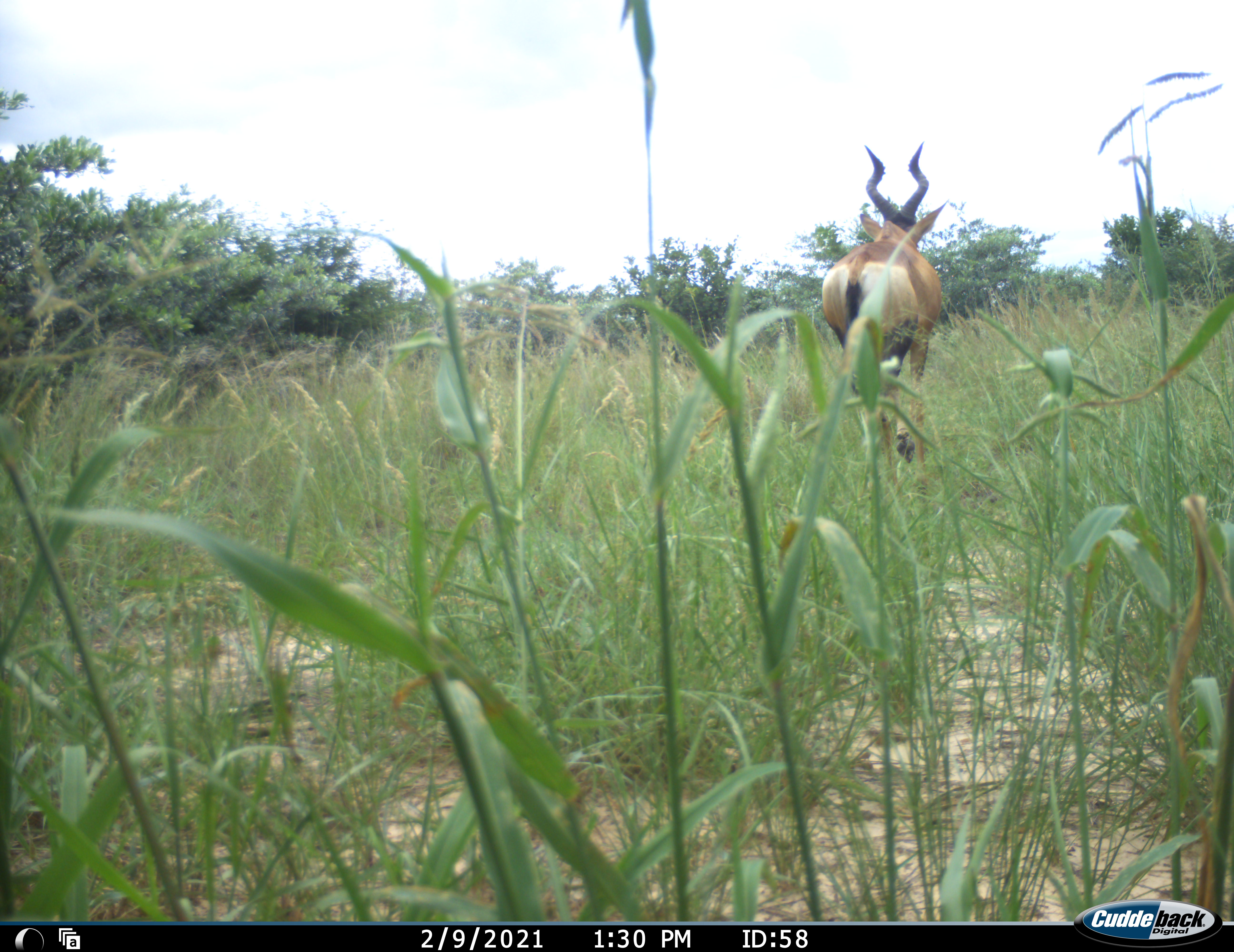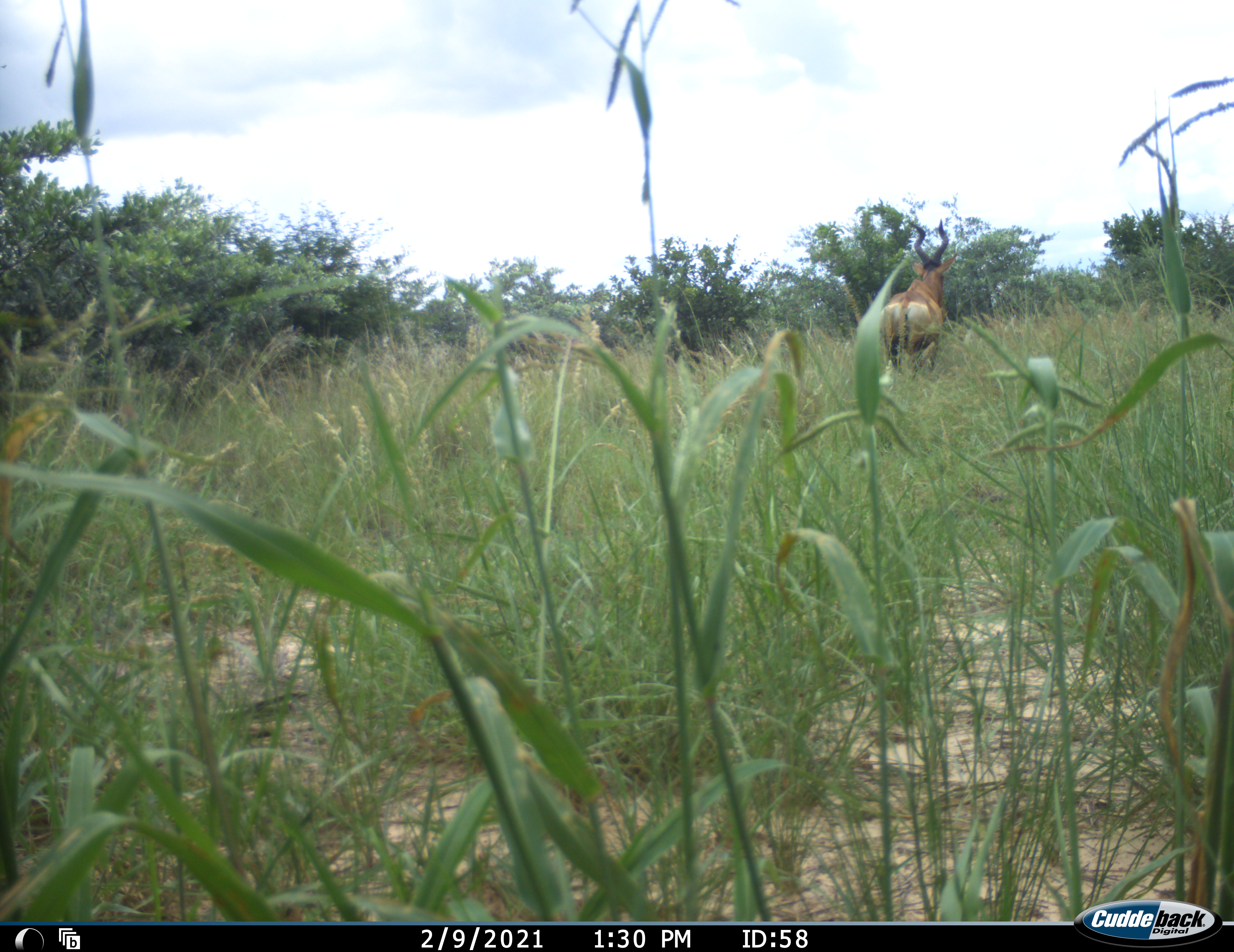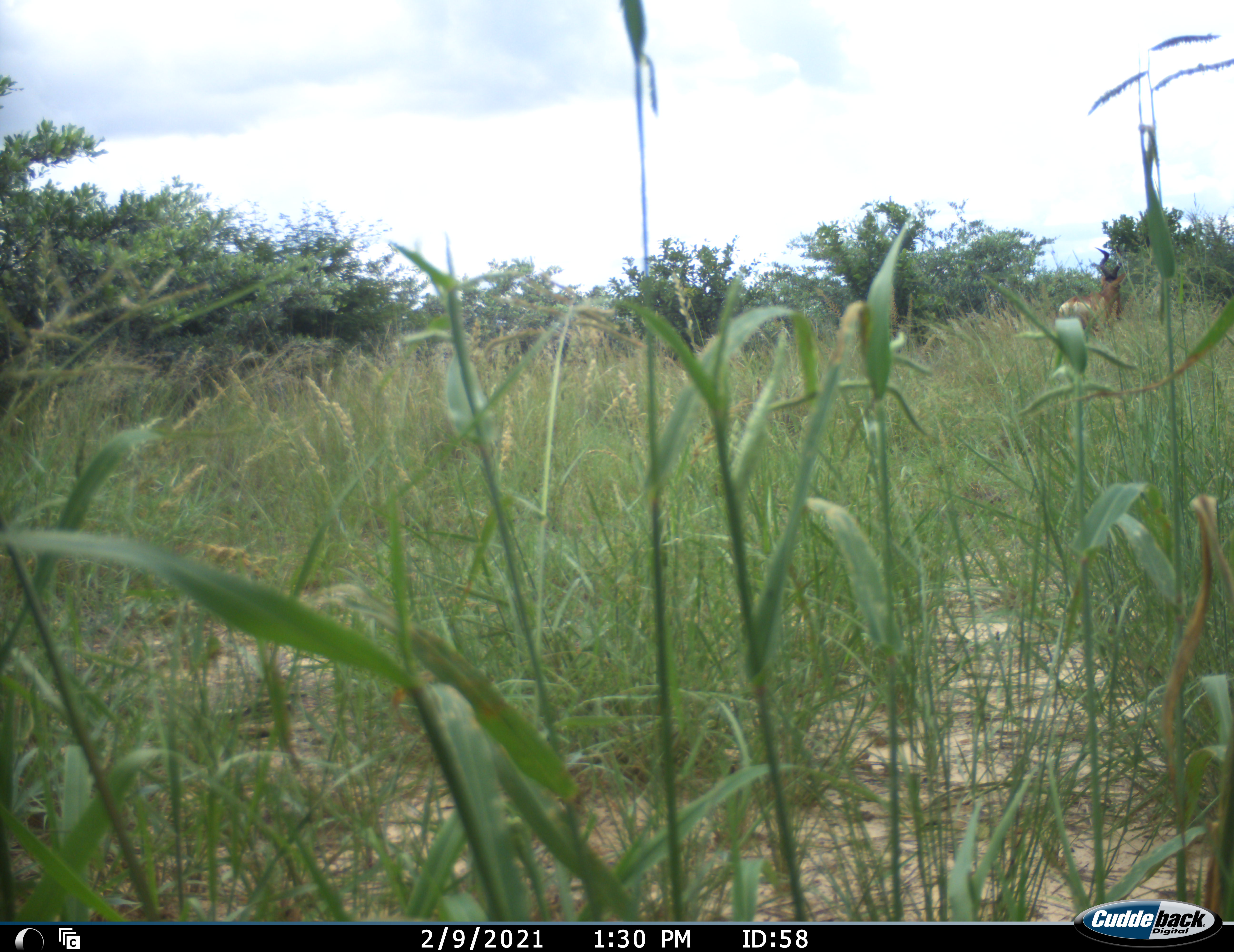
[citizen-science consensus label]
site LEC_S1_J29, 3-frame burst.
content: unidentified animal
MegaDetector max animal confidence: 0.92